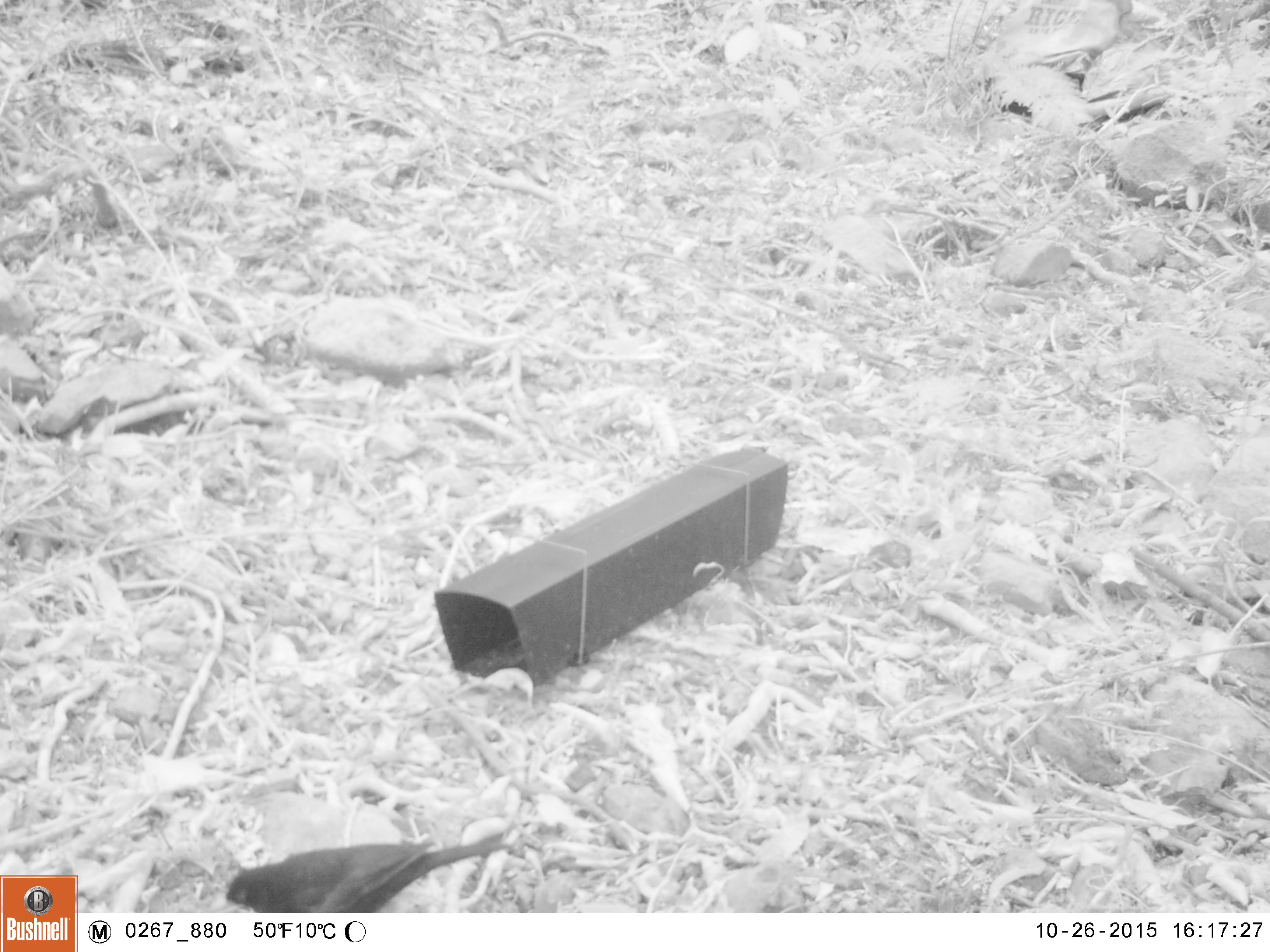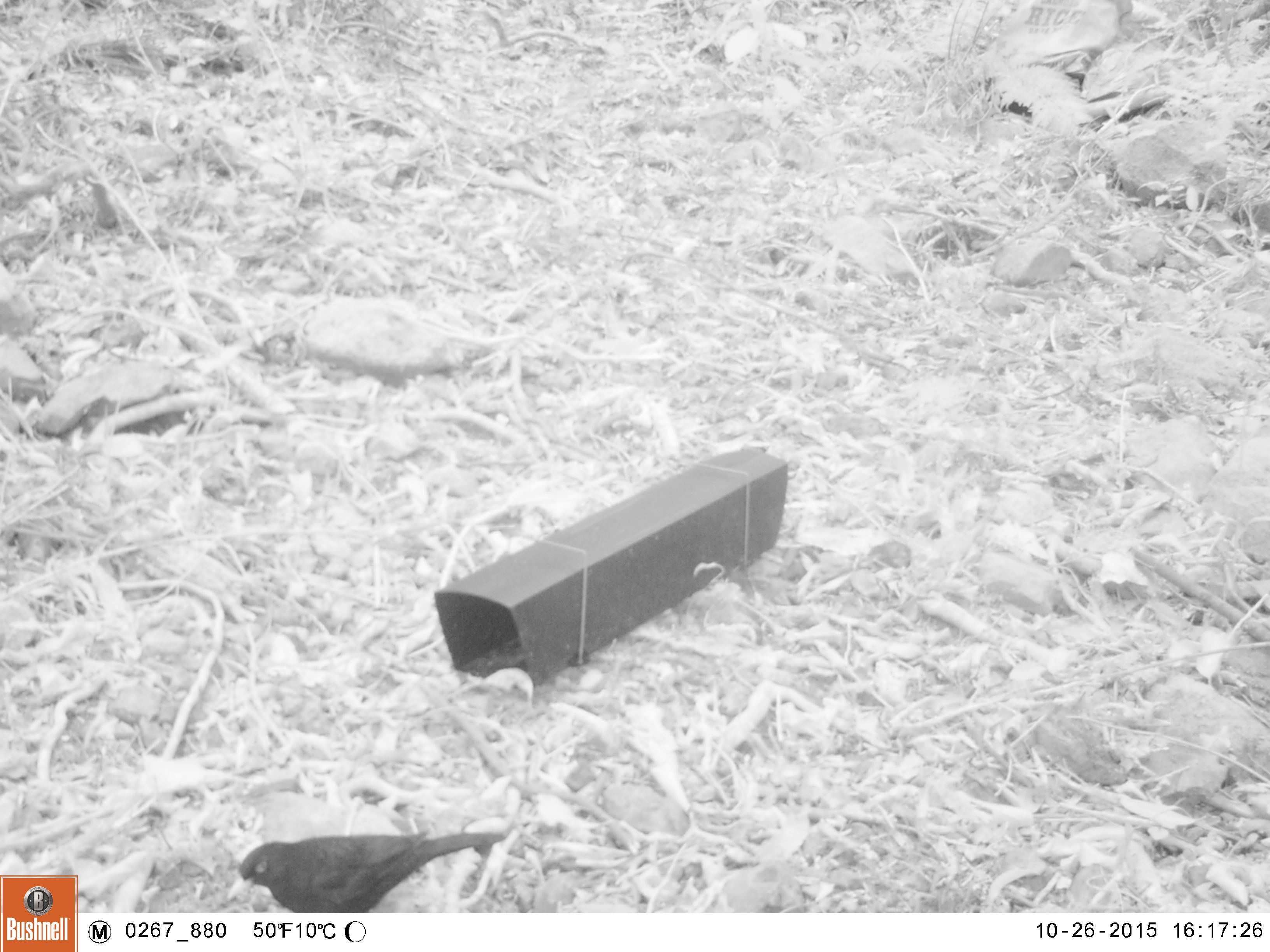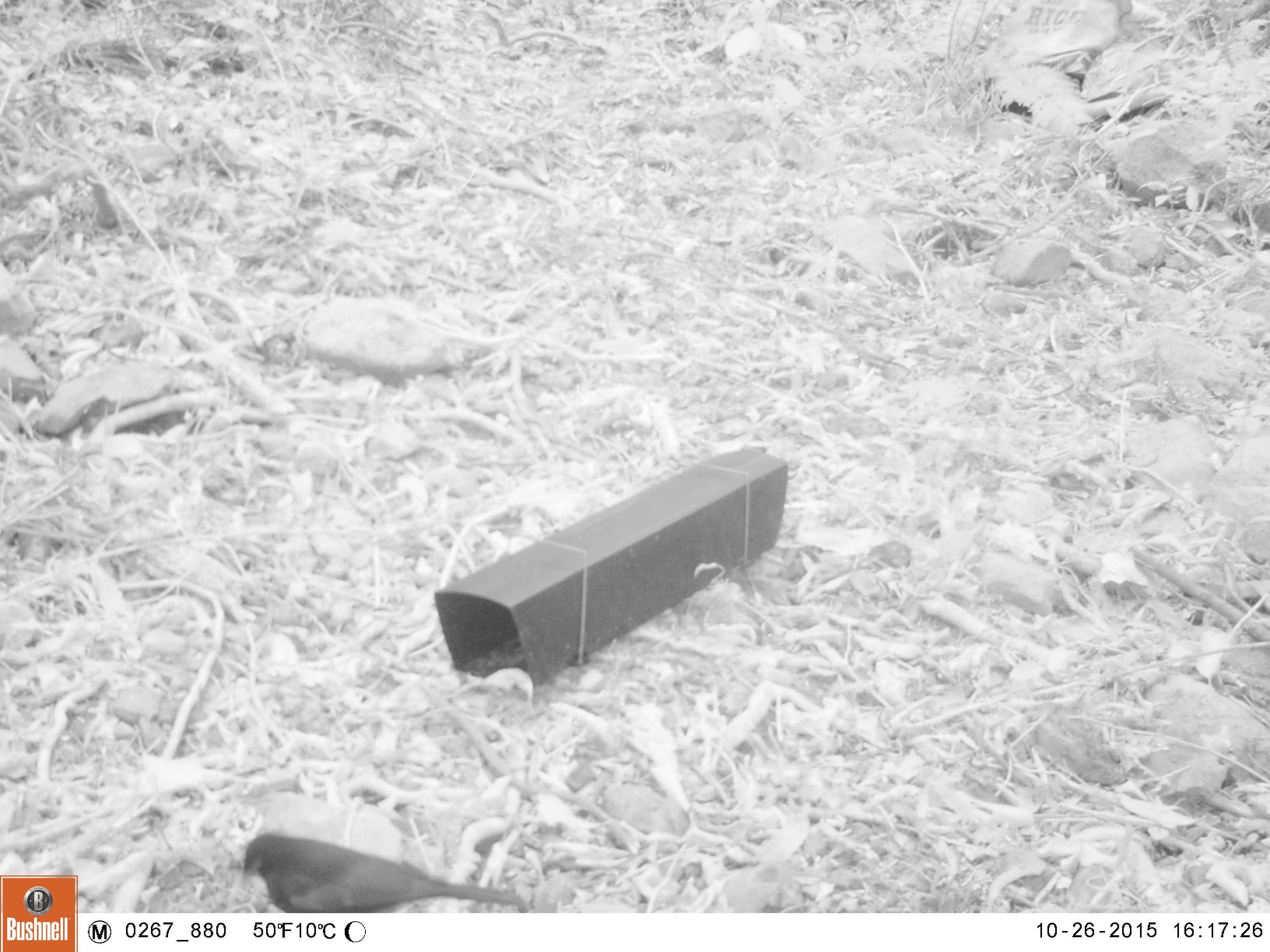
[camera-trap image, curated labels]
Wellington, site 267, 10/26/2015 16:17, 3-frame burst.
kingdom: Animalia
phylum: Chordata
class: Aves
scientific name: Aves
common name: bird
Bird (Aves).